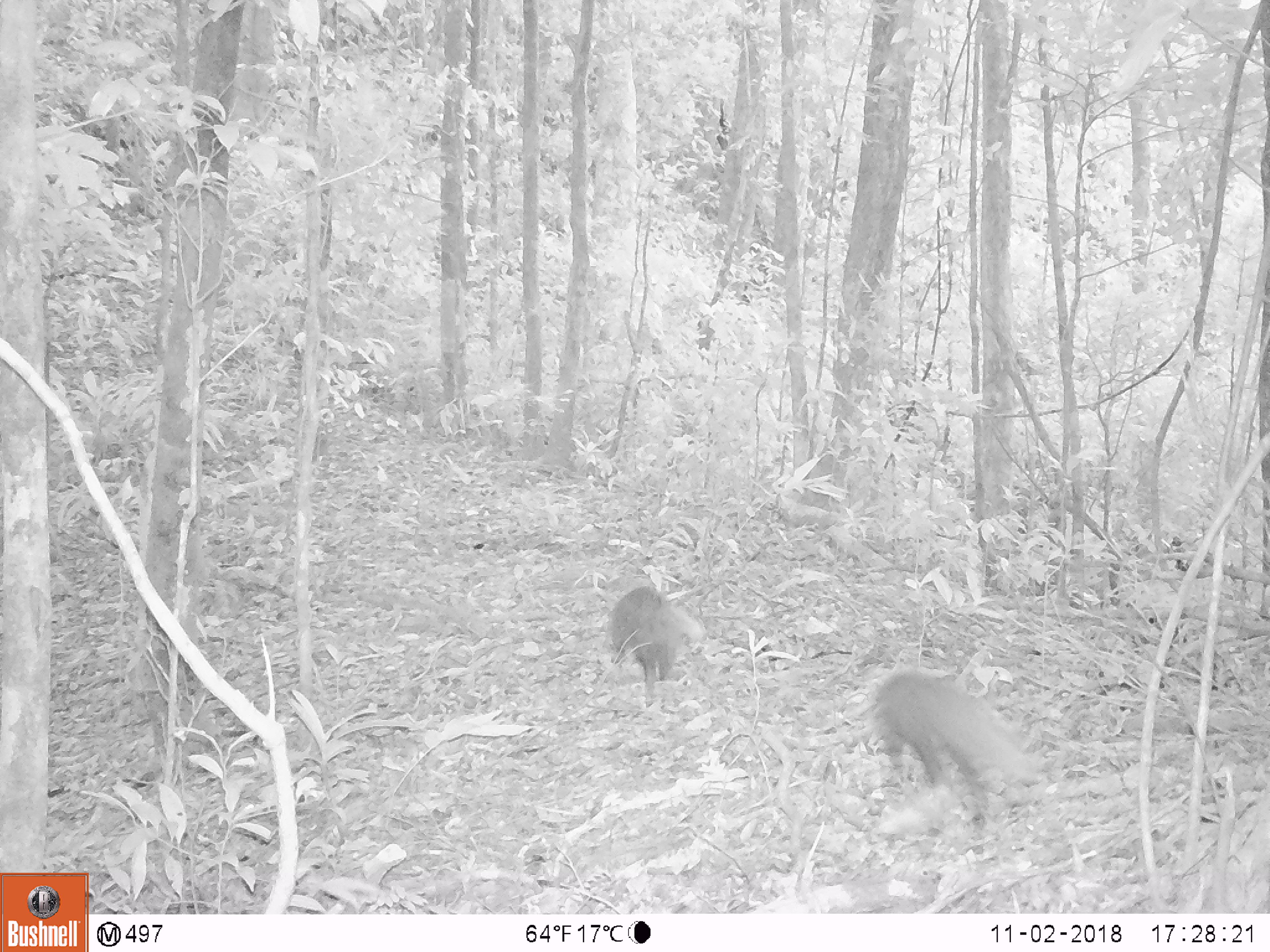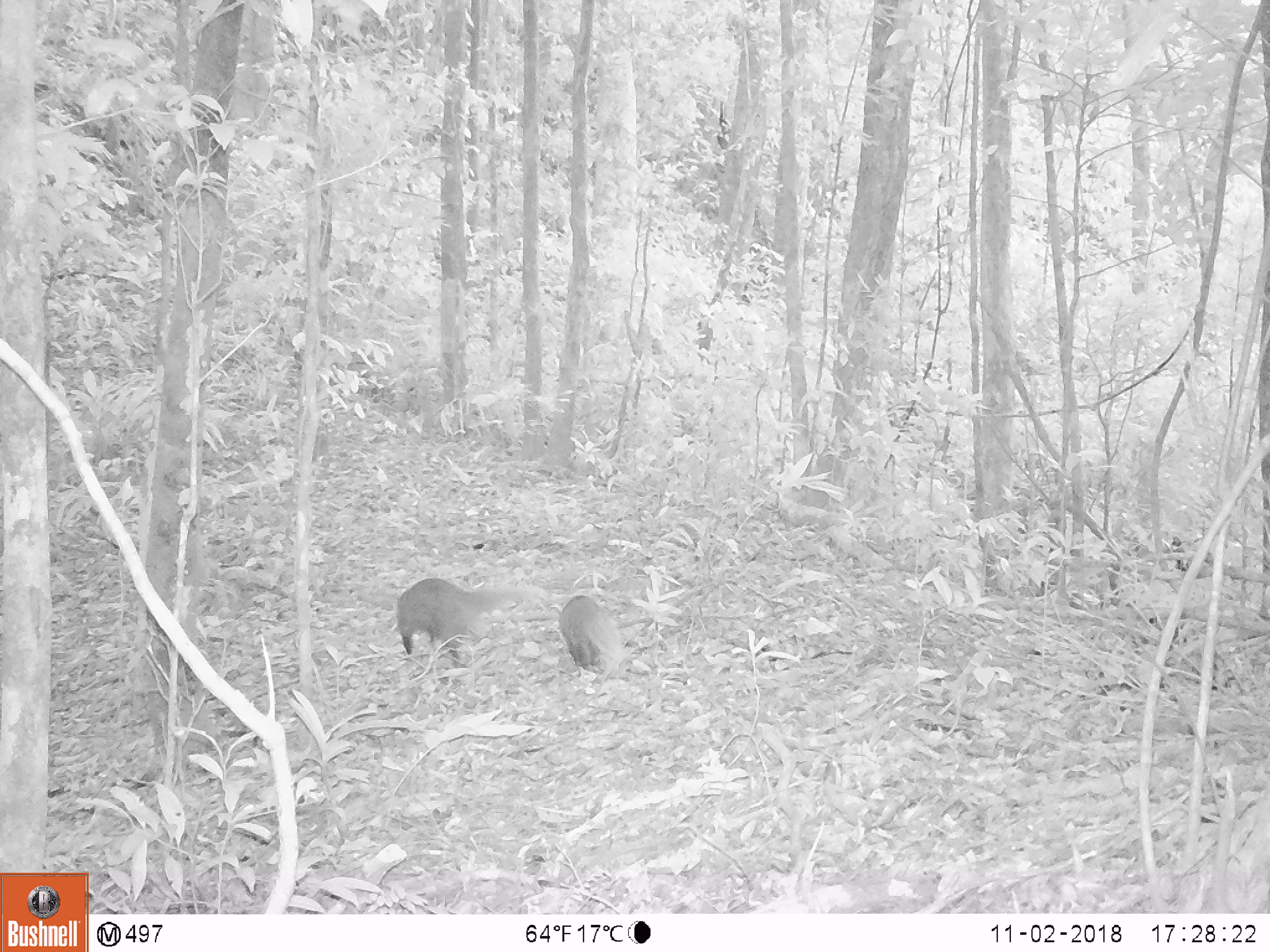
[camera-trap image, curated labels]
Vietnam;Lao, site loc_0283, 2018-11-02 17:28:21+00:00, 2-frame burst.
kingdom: Animalia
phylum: Chordata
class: Mammalia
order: Carnivora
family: Herpestidae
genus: Urva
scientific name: Urva urva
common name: crab-eating mongoose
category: crab eating mongoose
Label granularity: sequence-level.